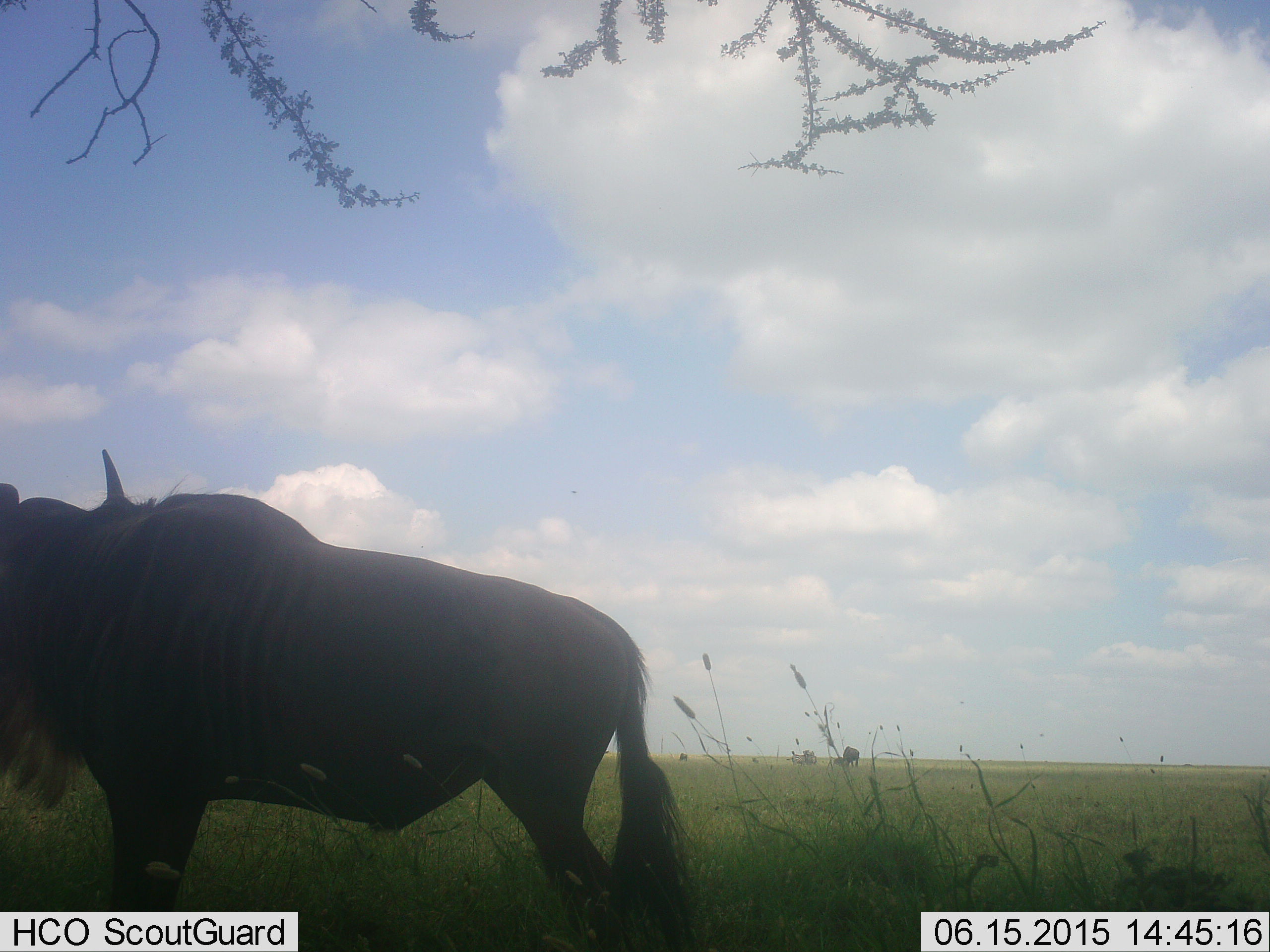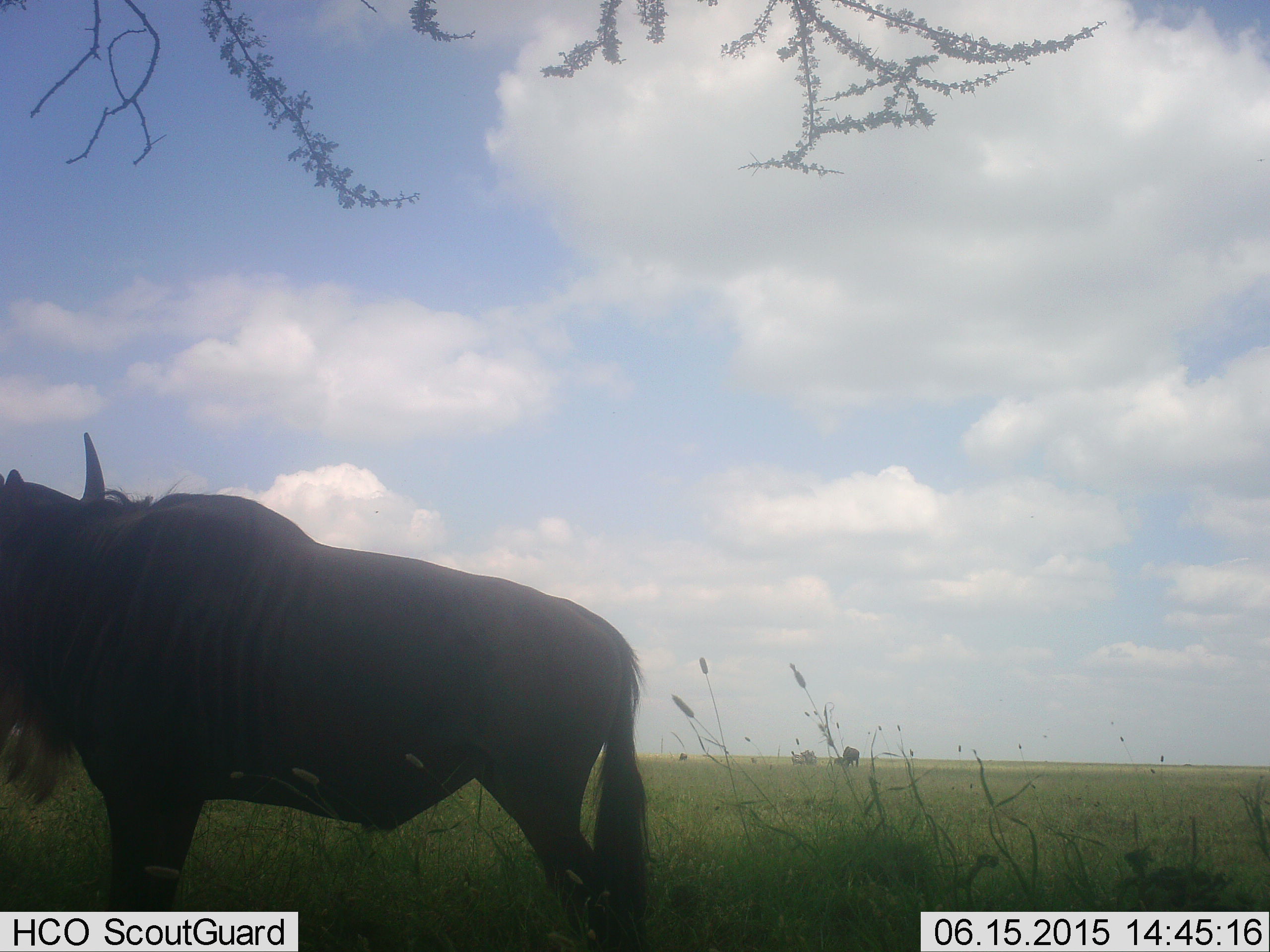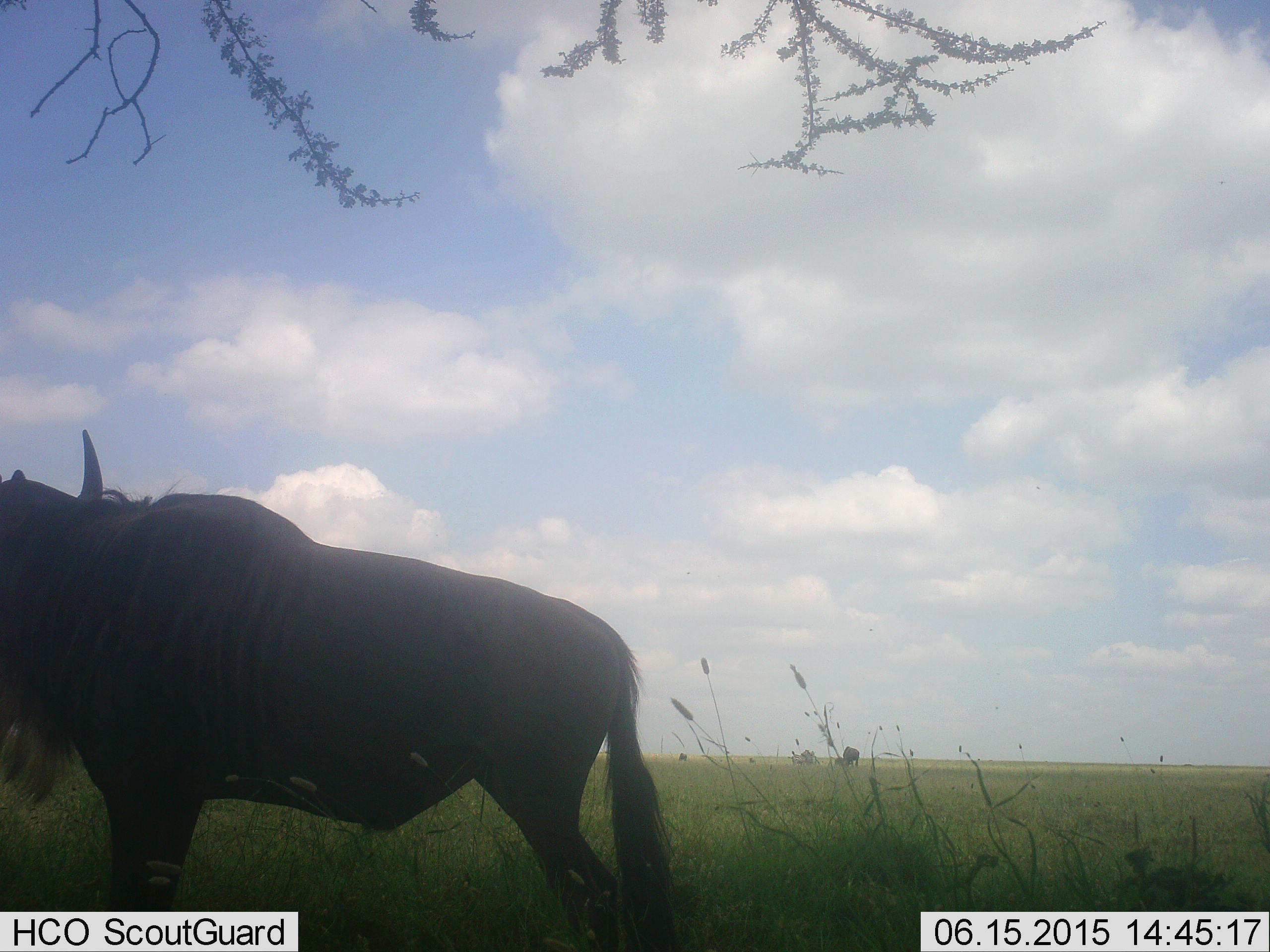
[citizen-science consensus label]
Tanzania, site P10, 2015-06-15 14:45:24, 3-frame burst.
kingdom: Animalia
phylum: Chordata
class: Mammalia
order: Artiodactyla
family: Bovidae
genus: Connochaetes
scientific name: Connochaetes taurinus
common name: blue wildebeest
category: wildebeest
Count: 1.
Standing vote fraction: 100%.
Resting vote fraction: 0%.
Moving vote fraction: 10%.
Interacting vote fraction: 0%.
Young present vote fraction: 0%.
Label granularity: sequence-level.